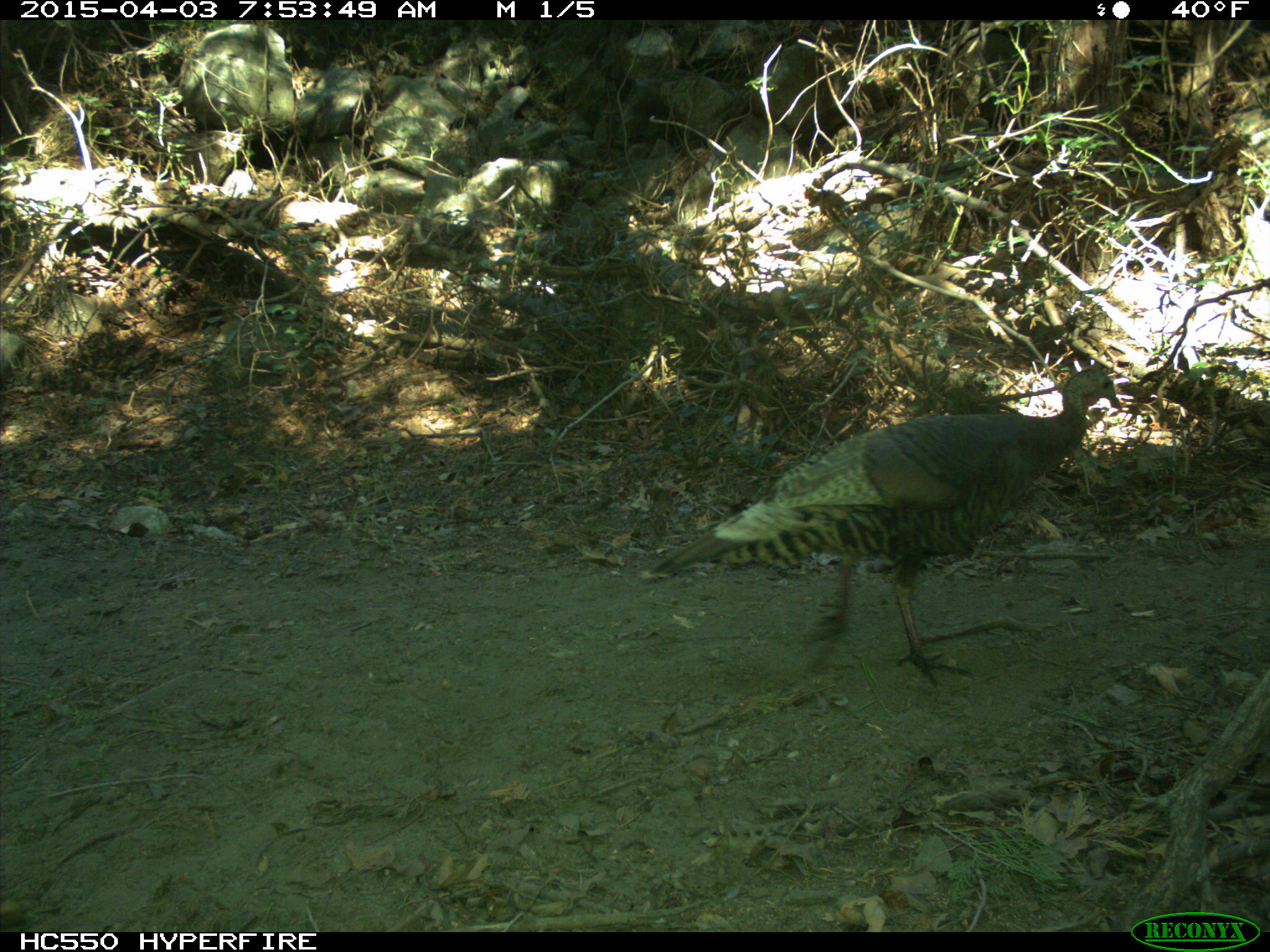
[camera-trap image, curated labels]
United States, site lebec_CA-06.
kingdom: Animalia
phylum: Chordata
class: Aves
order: Galliformes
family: Phasianidae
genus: Meleagris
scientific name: Meleagris gallopavo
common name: wild turkey